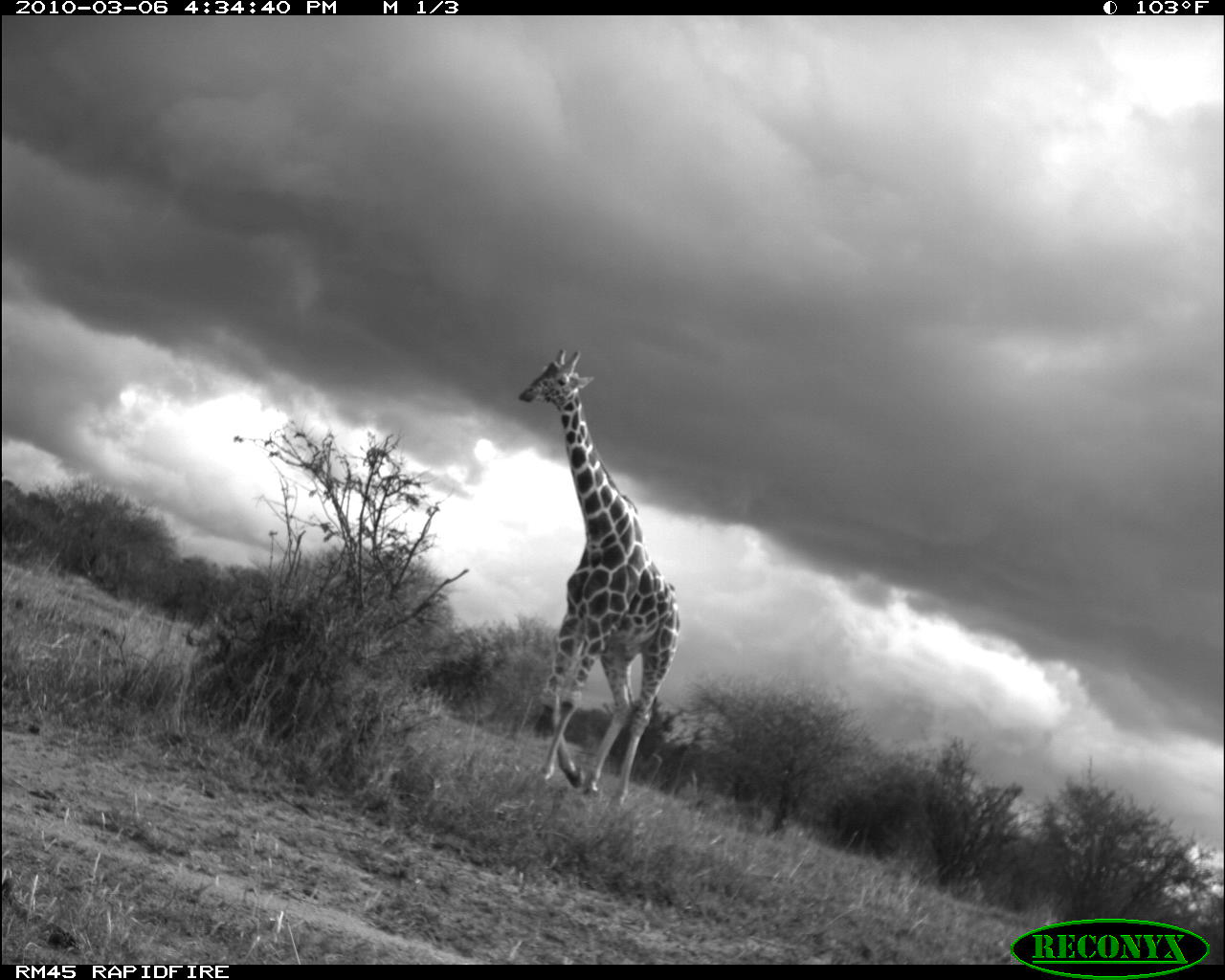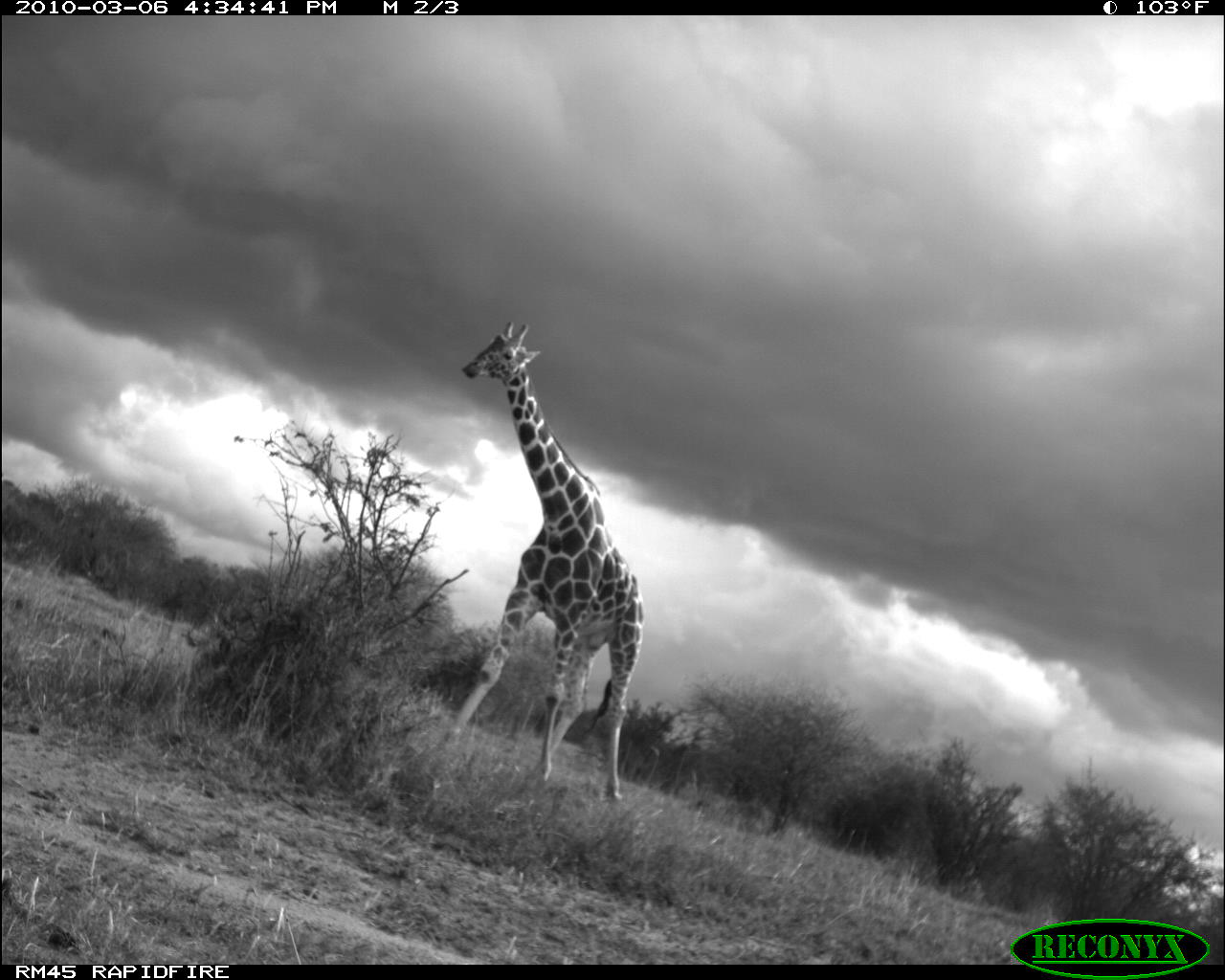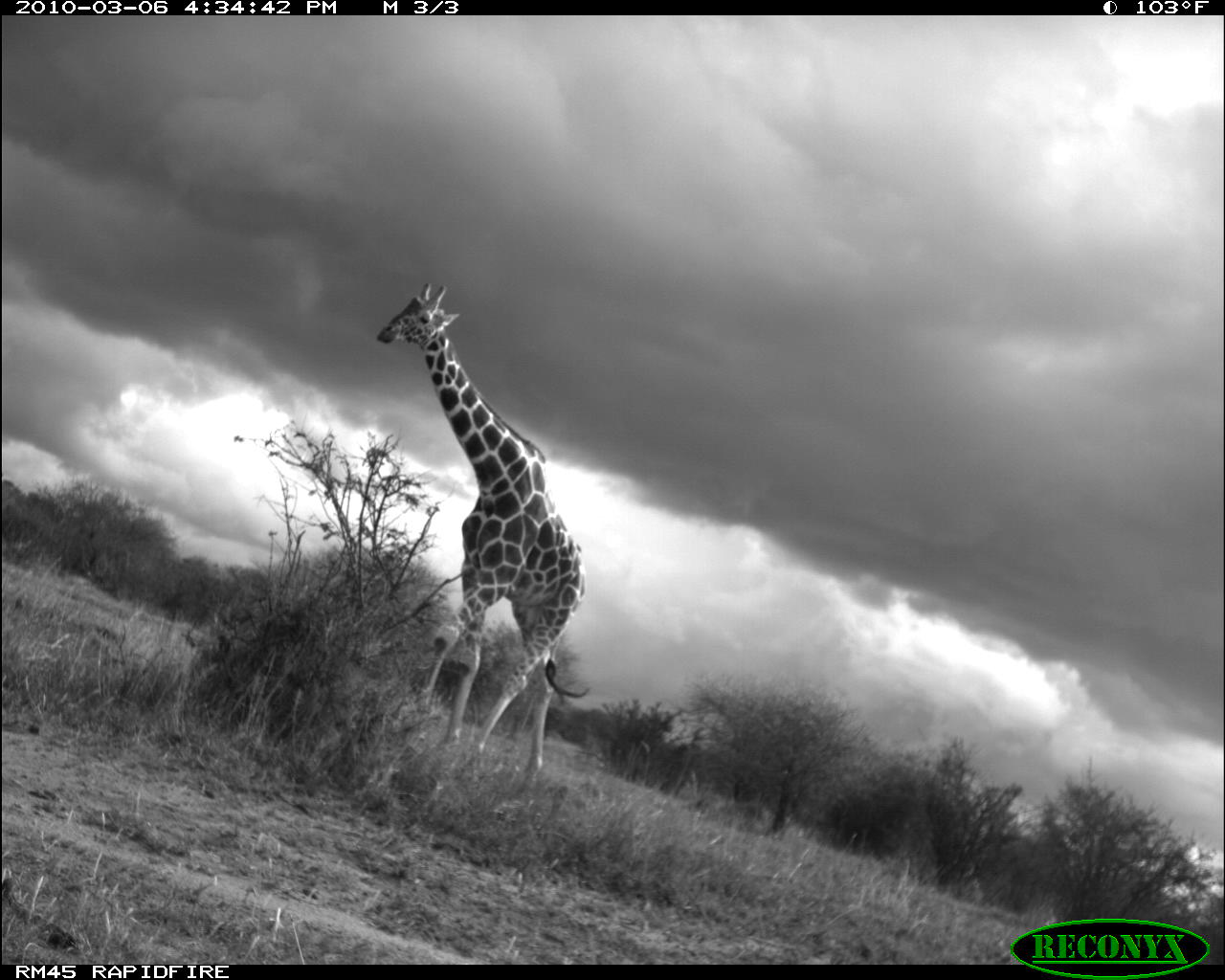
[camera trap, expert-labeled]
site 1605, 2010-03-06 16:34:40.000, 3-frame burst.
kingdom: Animalia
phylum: Chordata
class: Mammalia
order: Artiodactyla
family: Giraffidae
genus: Giraffa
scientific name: Giraffa camelopardalis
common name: giraffe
Giraffa camelopardalis (giraffe), count 1.